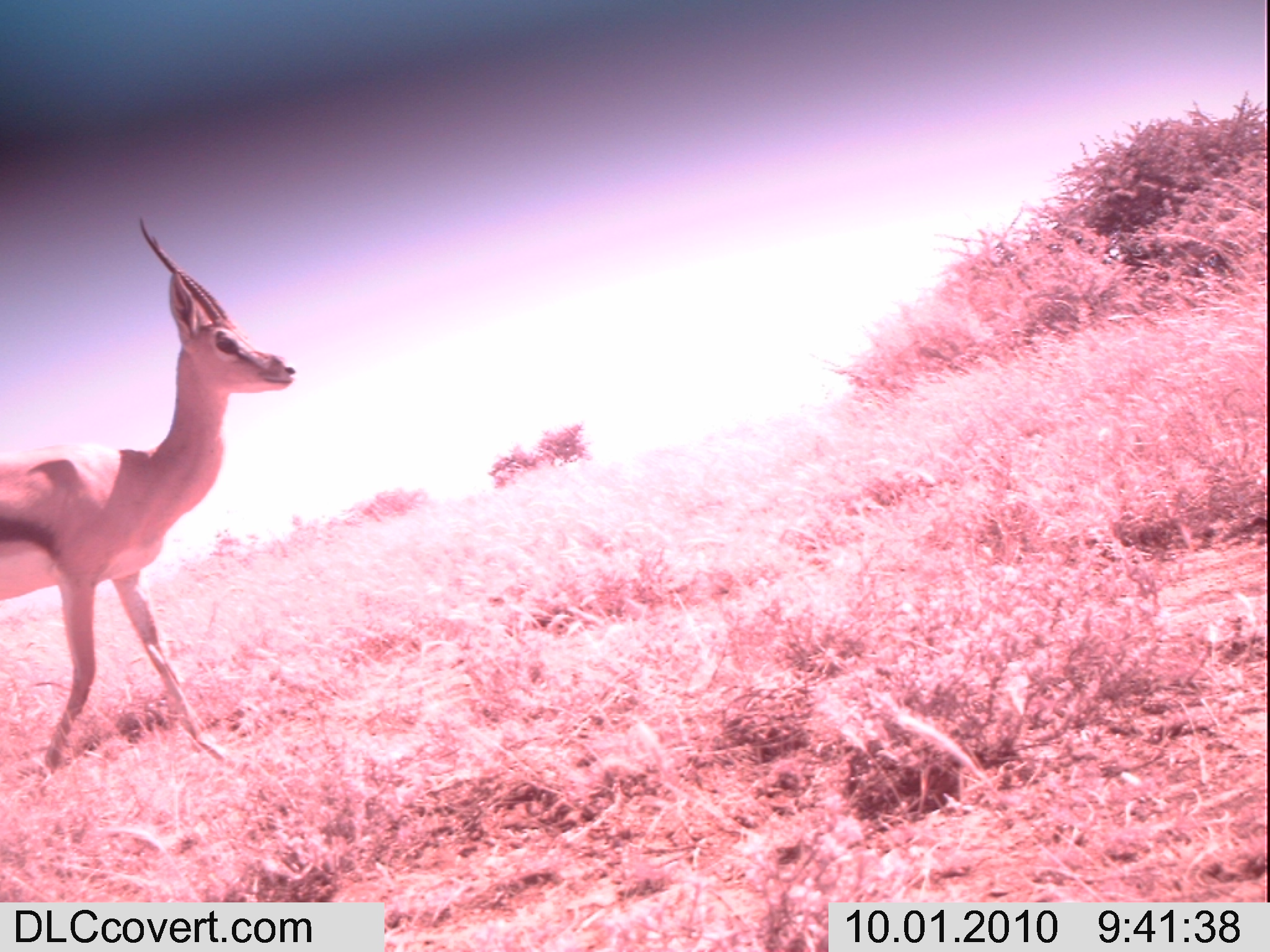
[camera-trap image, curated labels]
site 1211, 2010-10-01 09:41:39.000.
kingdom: Animalia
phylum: Chordata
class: Mammalia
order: Artiodactyla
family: Bovidae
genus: Nanger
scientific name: Nanger granti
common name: grant's gazelle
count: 1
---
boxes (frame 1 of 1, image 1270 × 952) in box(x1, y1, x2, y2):
nanger granti: box(0, 211, 297, 777)